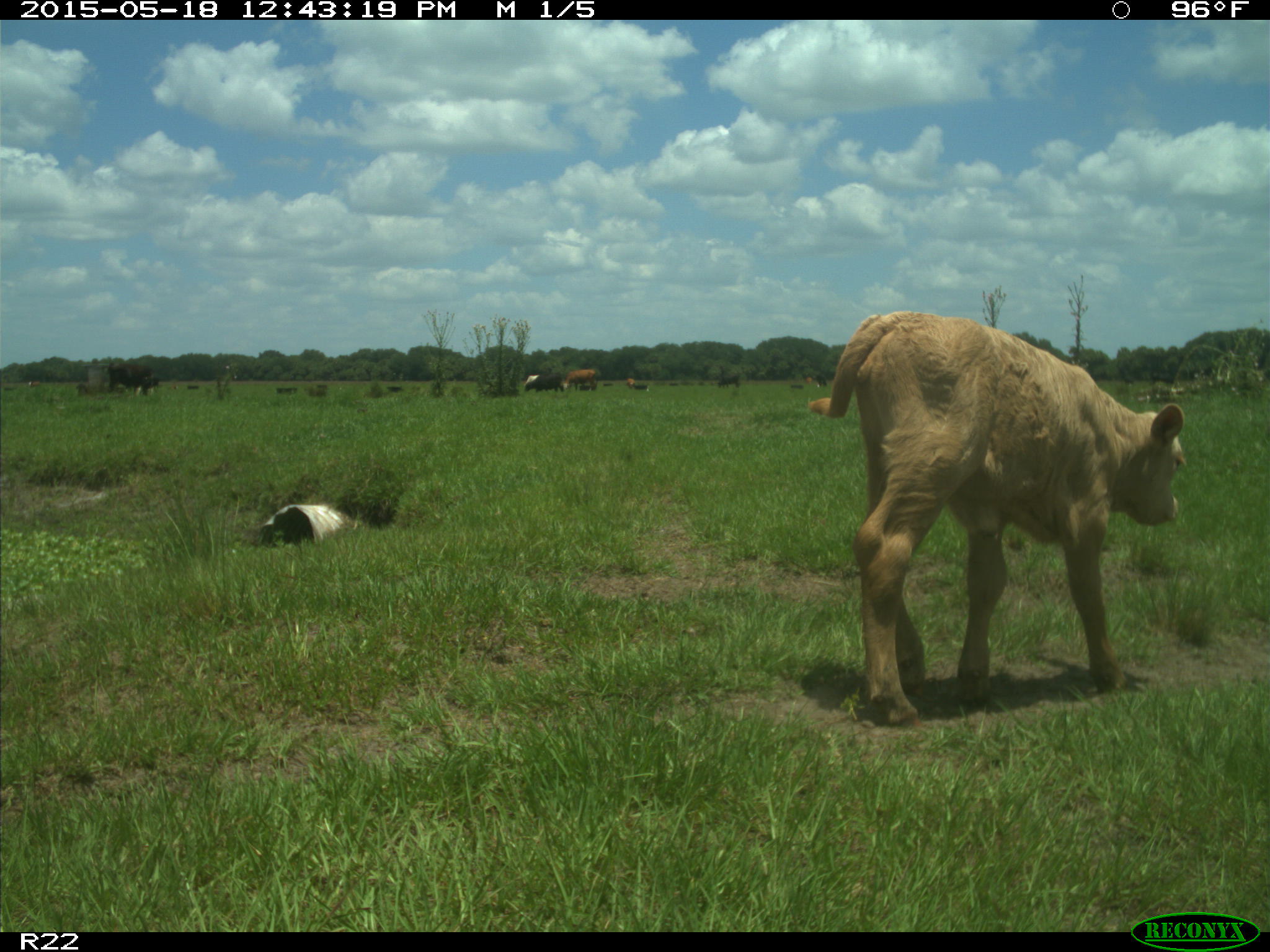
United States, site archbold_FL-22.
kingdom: Animalia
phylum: Chordata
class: Mammalia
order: Artiodactyla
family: Bovidae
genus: Bos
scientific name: Bos taurus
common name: domestic cow